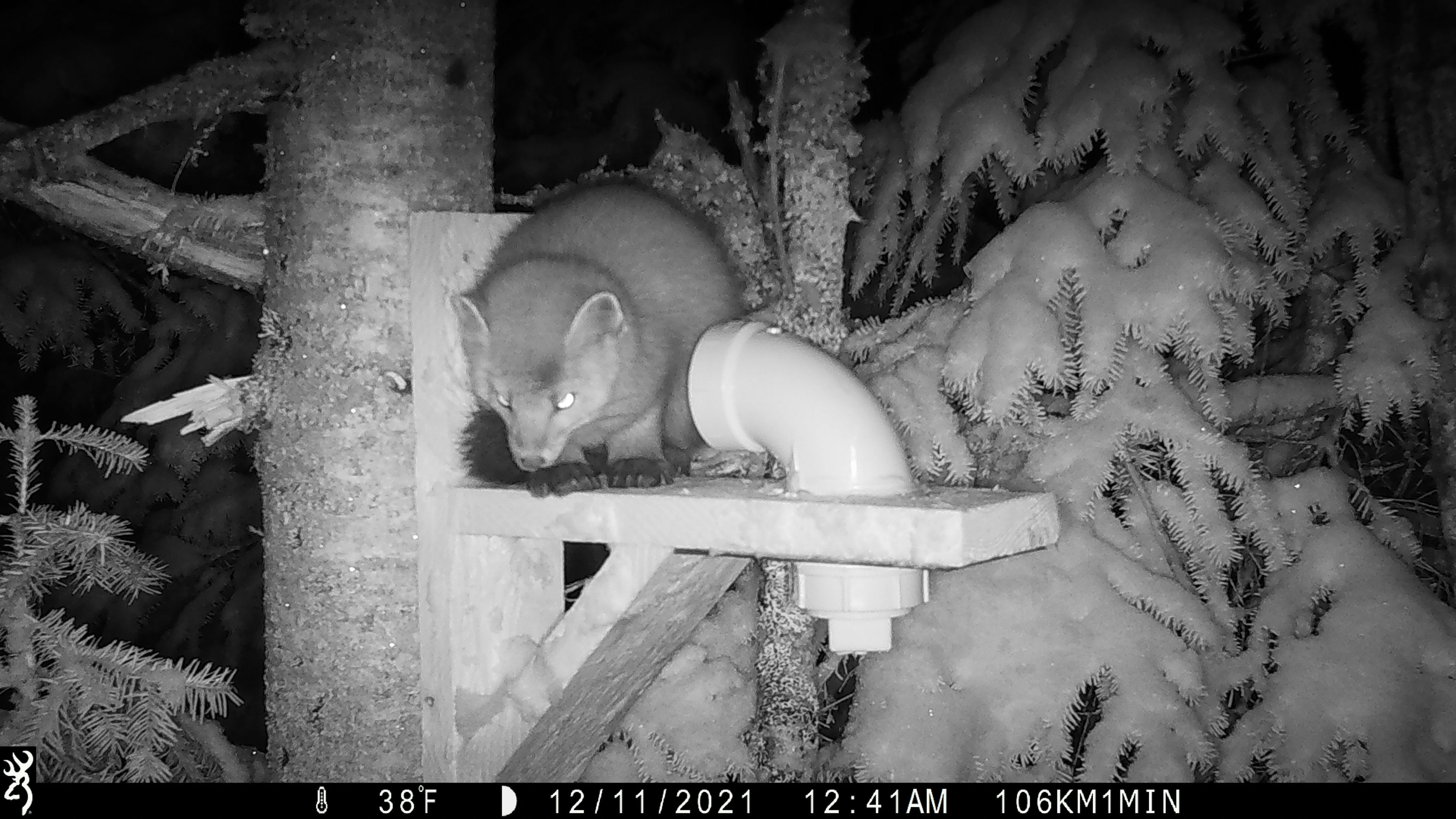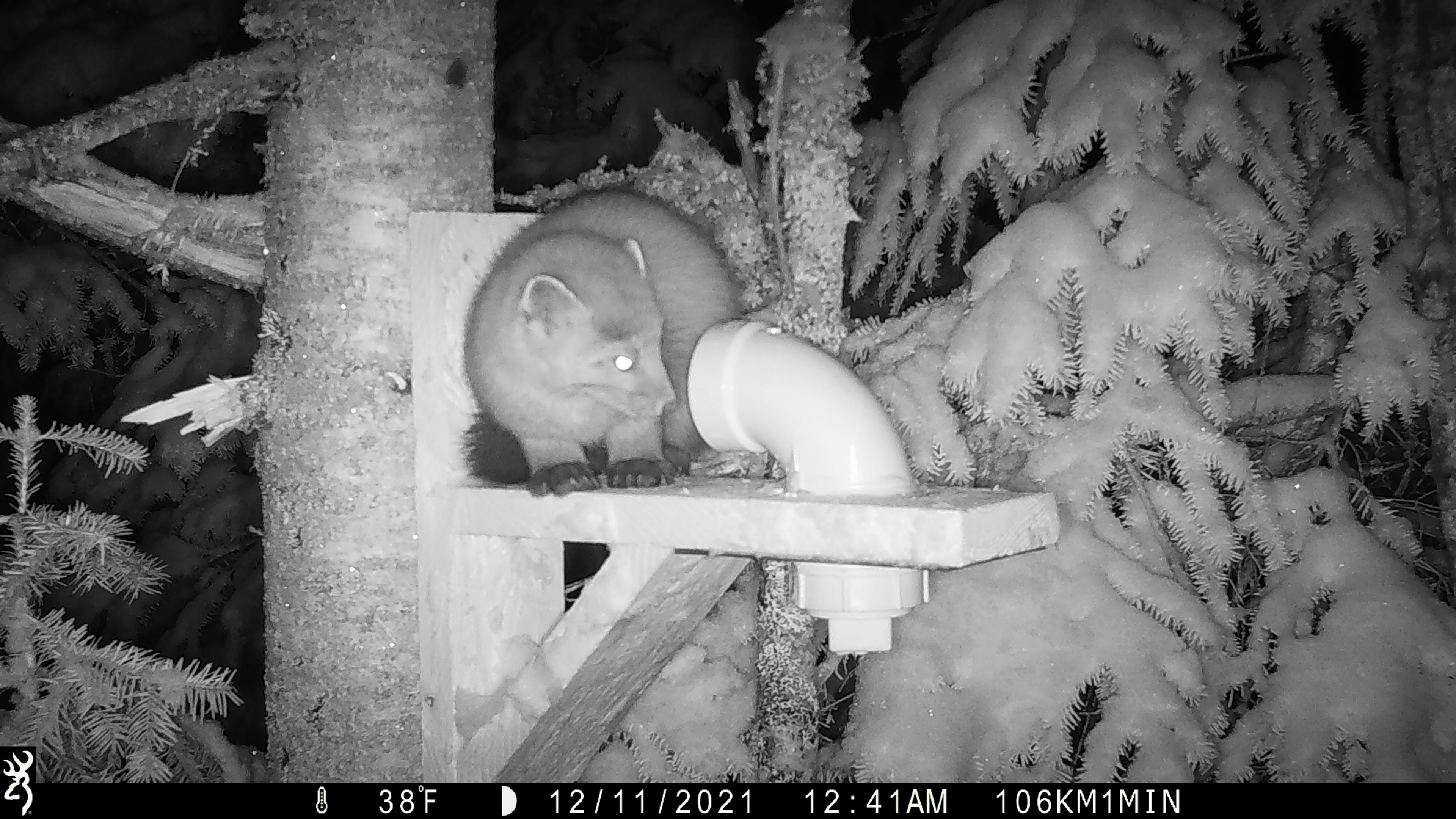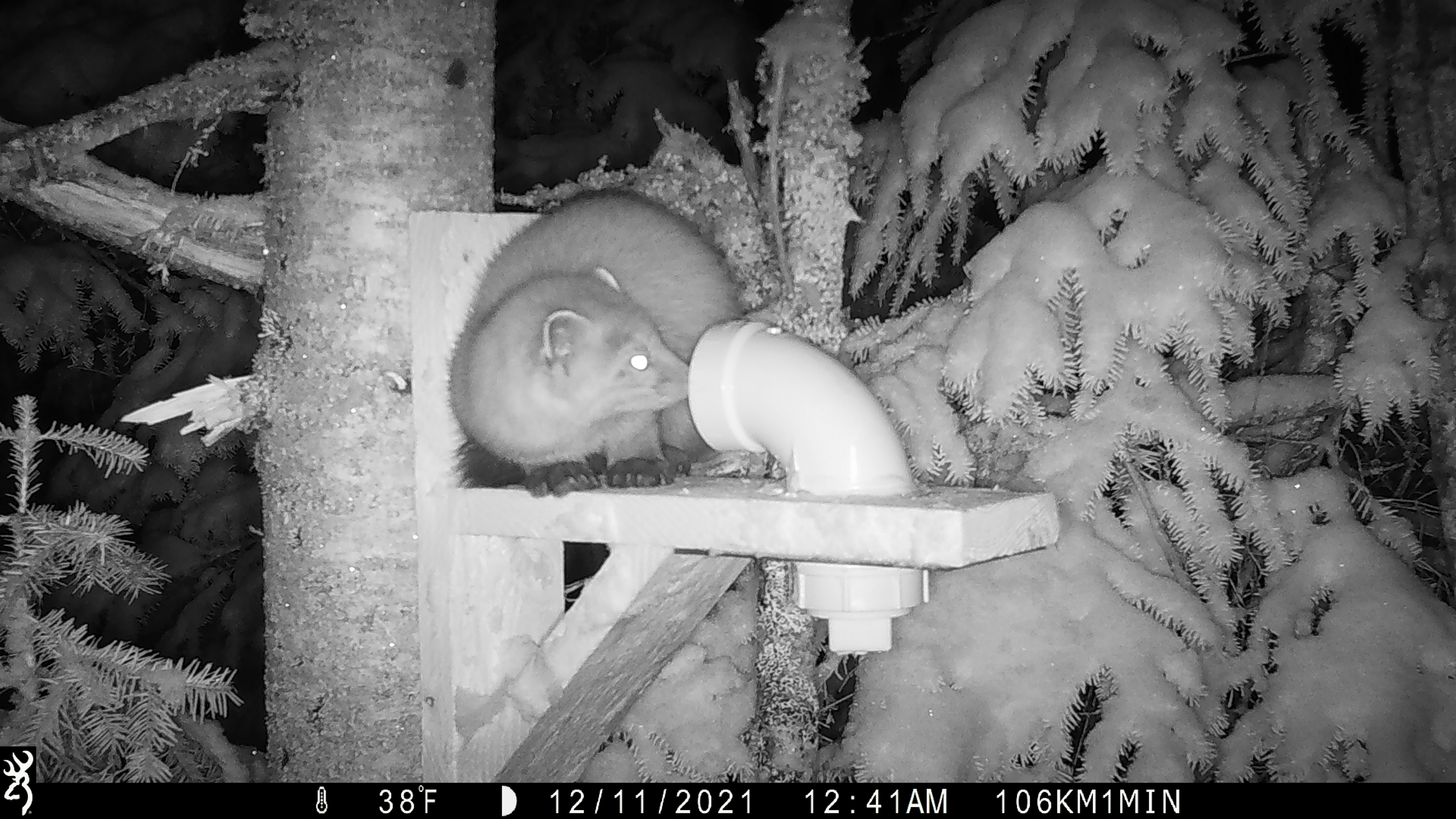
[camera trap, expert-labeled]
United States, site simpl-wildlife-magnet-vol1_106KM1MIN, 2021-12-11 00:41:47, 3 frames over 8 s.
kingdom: Animalia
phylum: Chordata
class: Mammalia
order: Carnivora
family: Mustelidae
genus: Martes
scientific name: Martes americana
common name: american marten